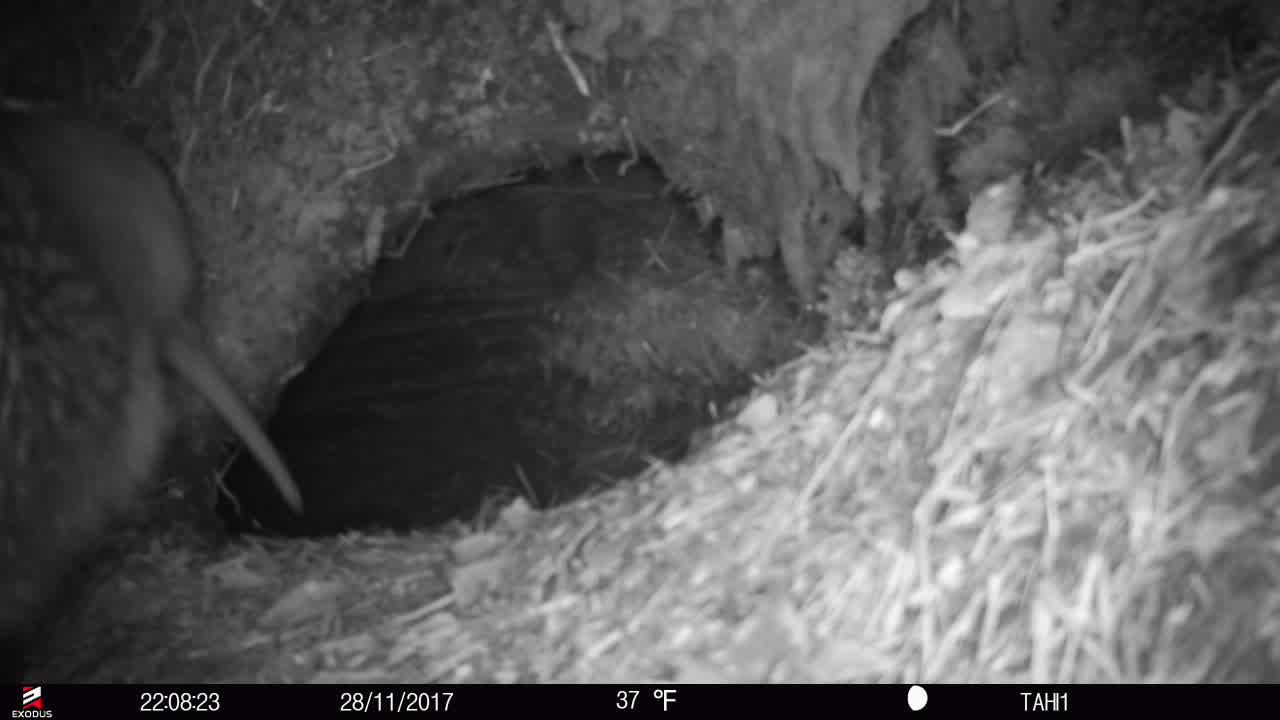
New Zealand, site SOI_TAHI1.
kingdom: Animalia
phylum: Chordata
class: Aves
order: Apterygiformes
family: Apterygidae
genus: Apteryx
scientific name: Apteryx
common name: kiwi